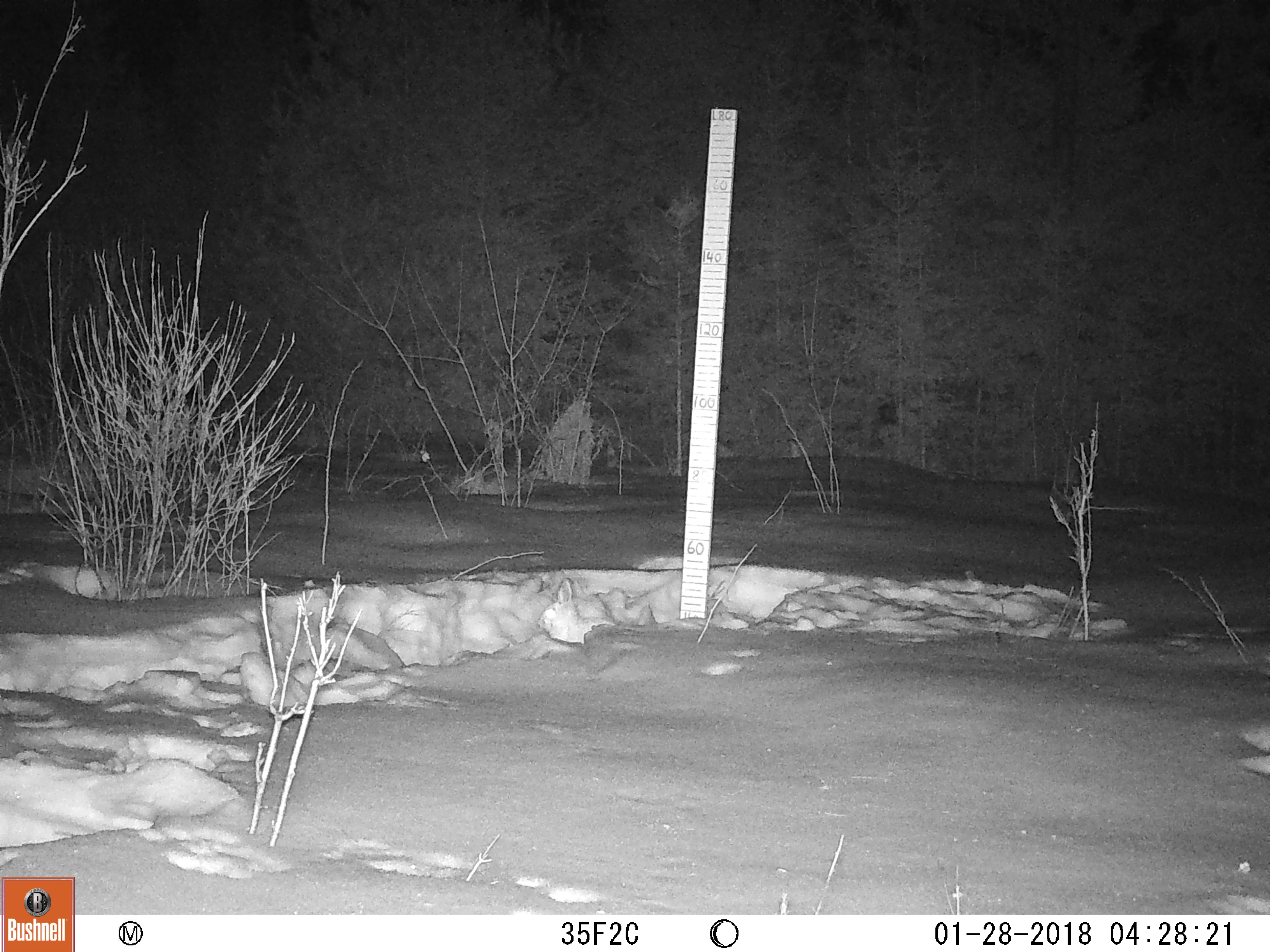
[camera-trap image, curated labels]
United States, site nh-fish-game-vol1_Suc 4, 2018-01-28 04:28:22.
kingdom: Animalia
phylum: Chordata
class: Mammalia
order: Lagomorpha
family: Leporidae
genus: Lepus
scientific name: Lepus americanus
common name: snowshoe hare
Snowshoe hare (Lepus americanus).